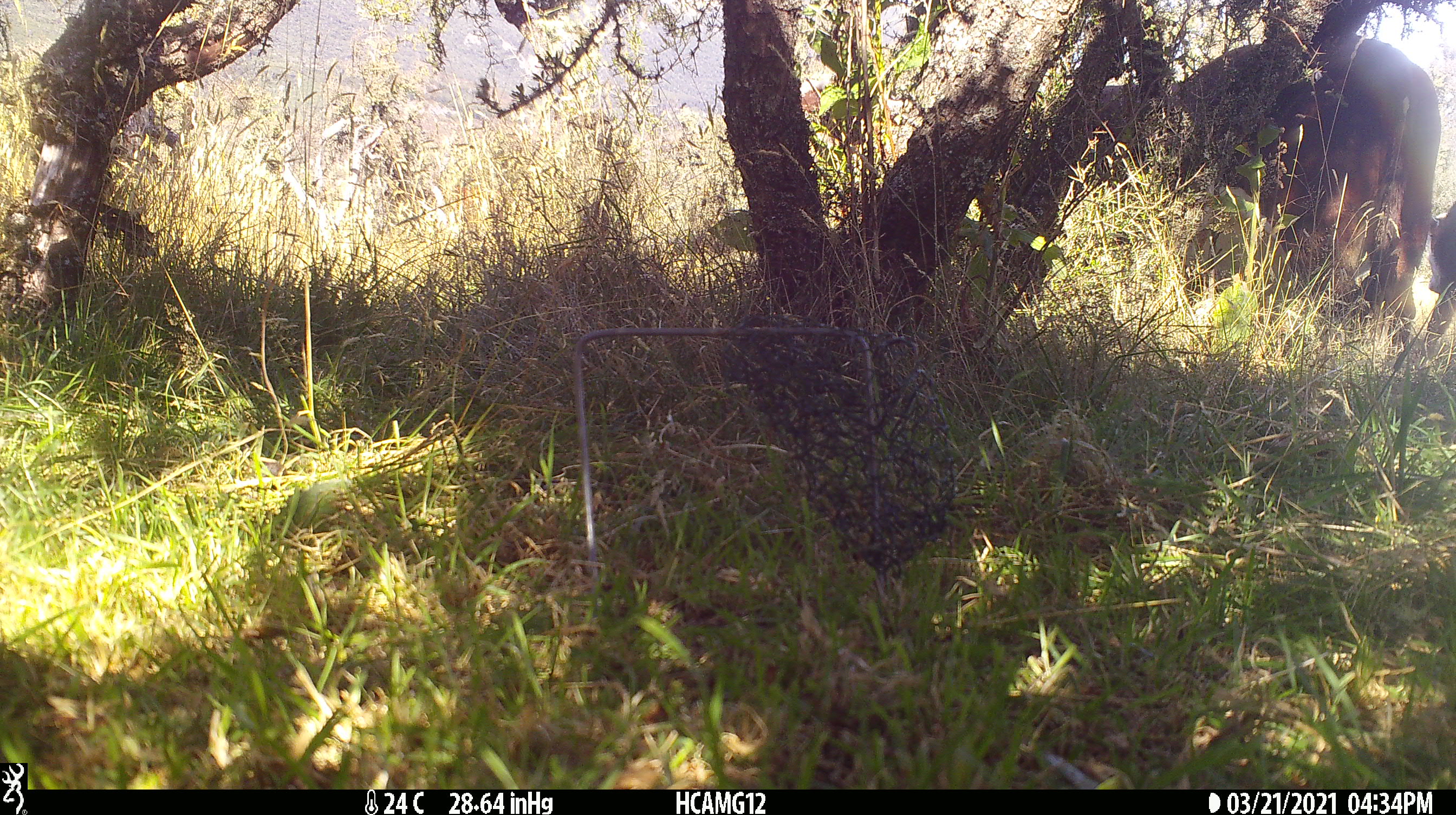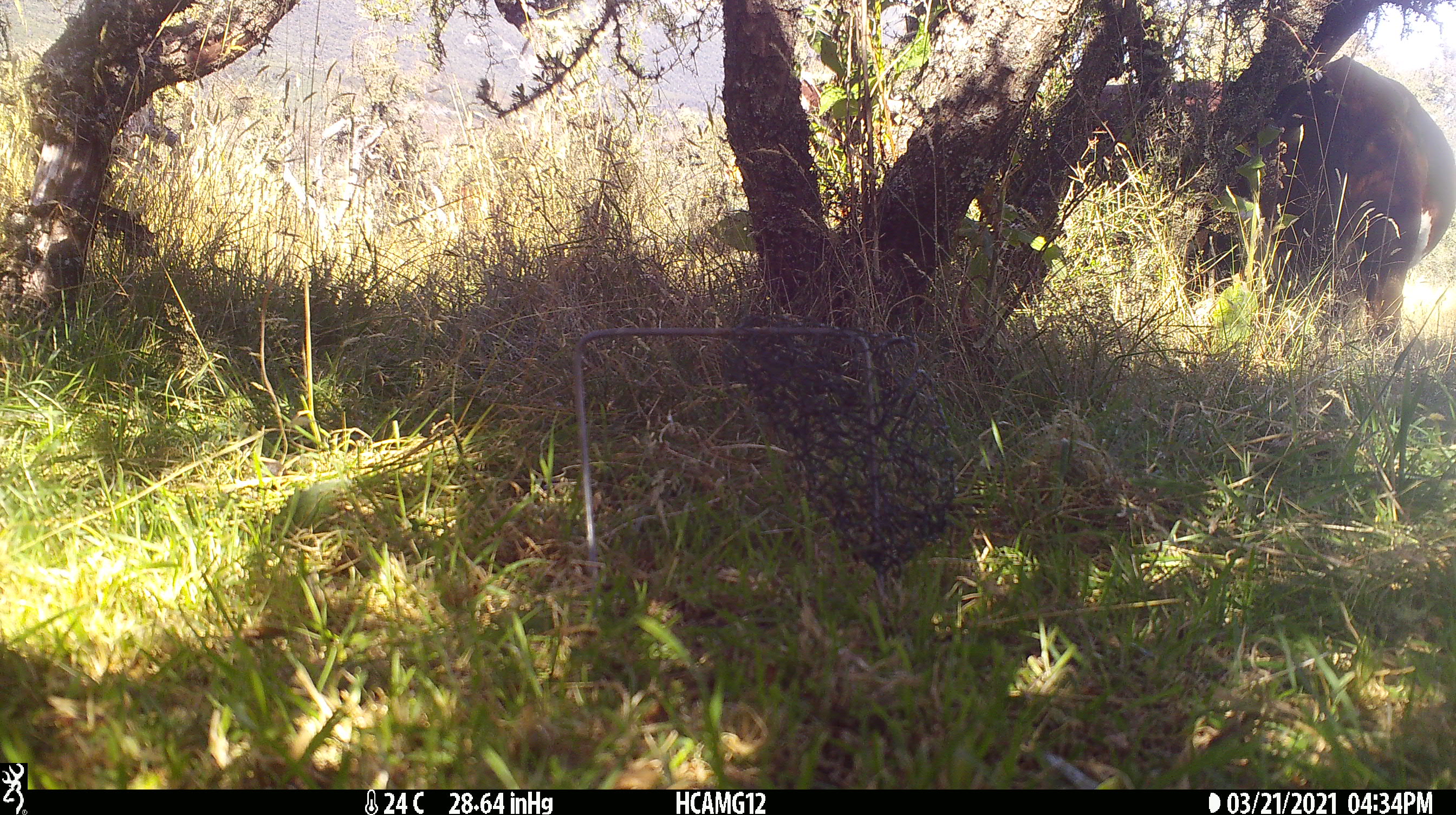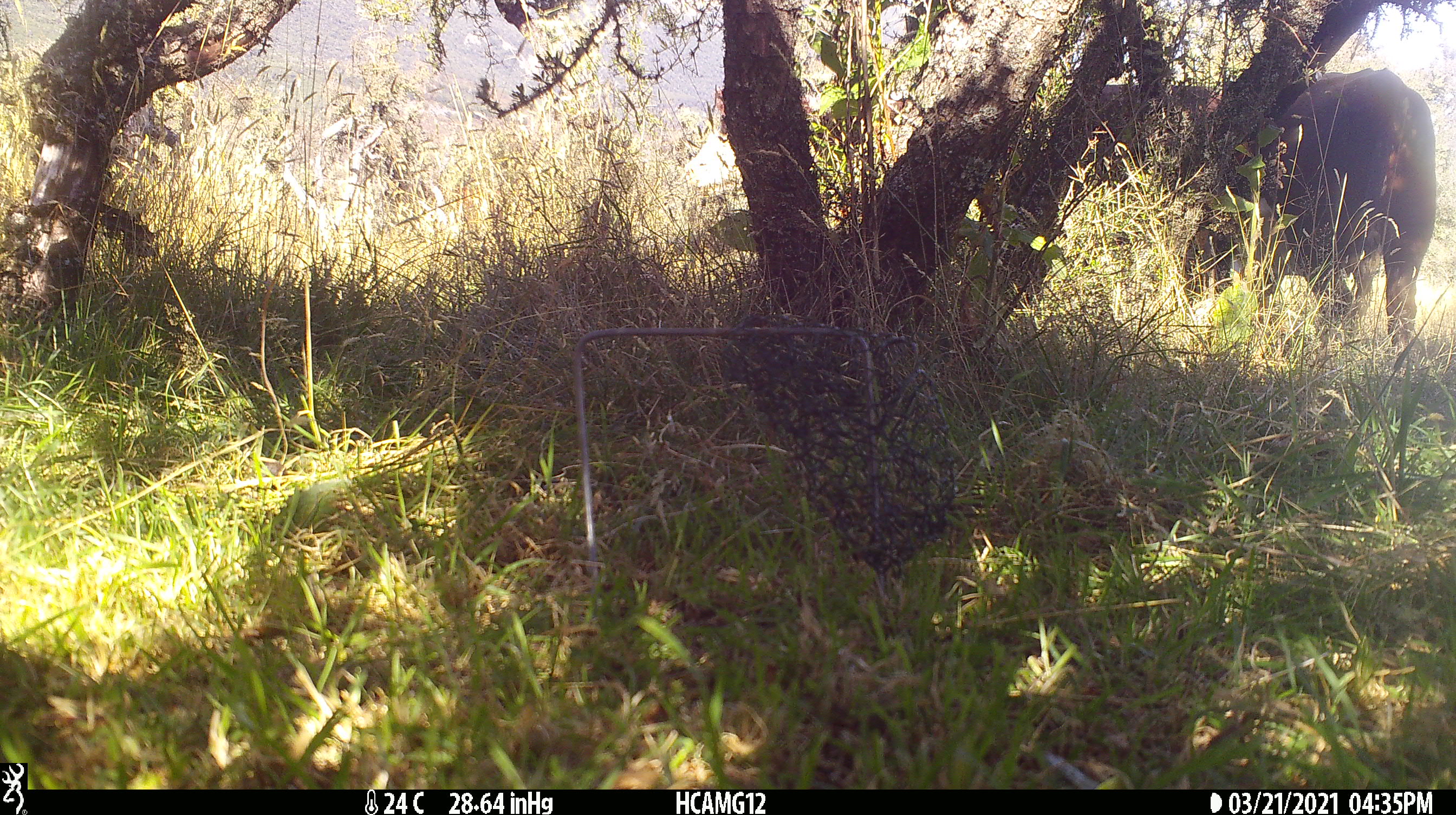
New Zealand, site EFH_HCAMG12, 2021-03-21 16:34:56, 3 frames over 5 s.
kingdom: Animalia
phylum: Chordata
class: Mammalia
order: Artiodactyla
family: Bovidae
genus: Bos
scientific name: Bos taurus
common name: domestic cow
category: cow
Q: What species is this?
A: Cow (domestic cow) (Bos taurus).